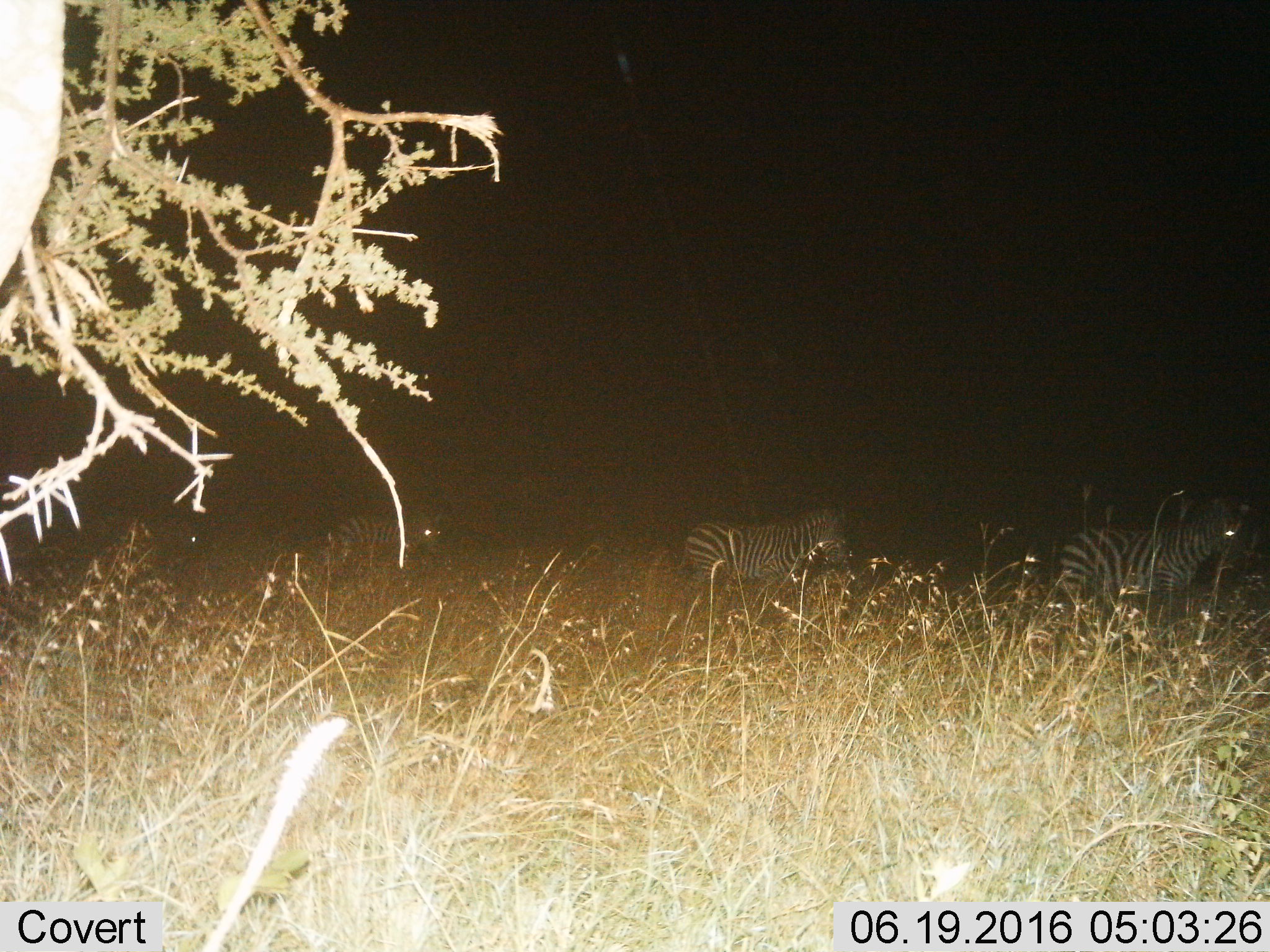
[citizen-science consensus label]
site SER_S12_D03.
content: unidentified animal